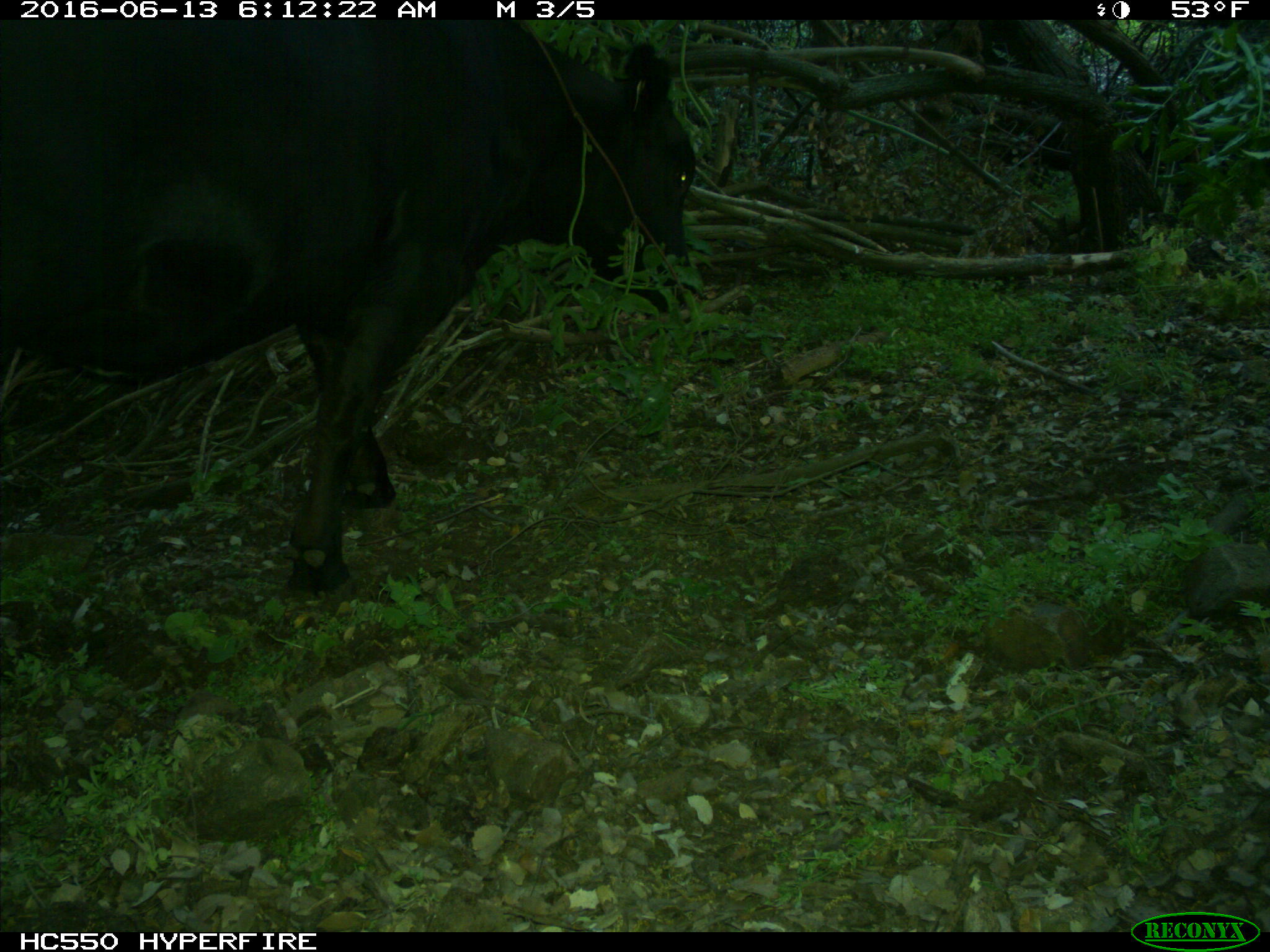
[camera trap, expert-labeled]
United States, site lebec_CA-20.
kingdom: Animalia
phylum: Chordata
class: Mammalia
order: Artiodactyla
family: Bovidae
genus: Bos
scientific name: Bos taurus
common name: domestic cow